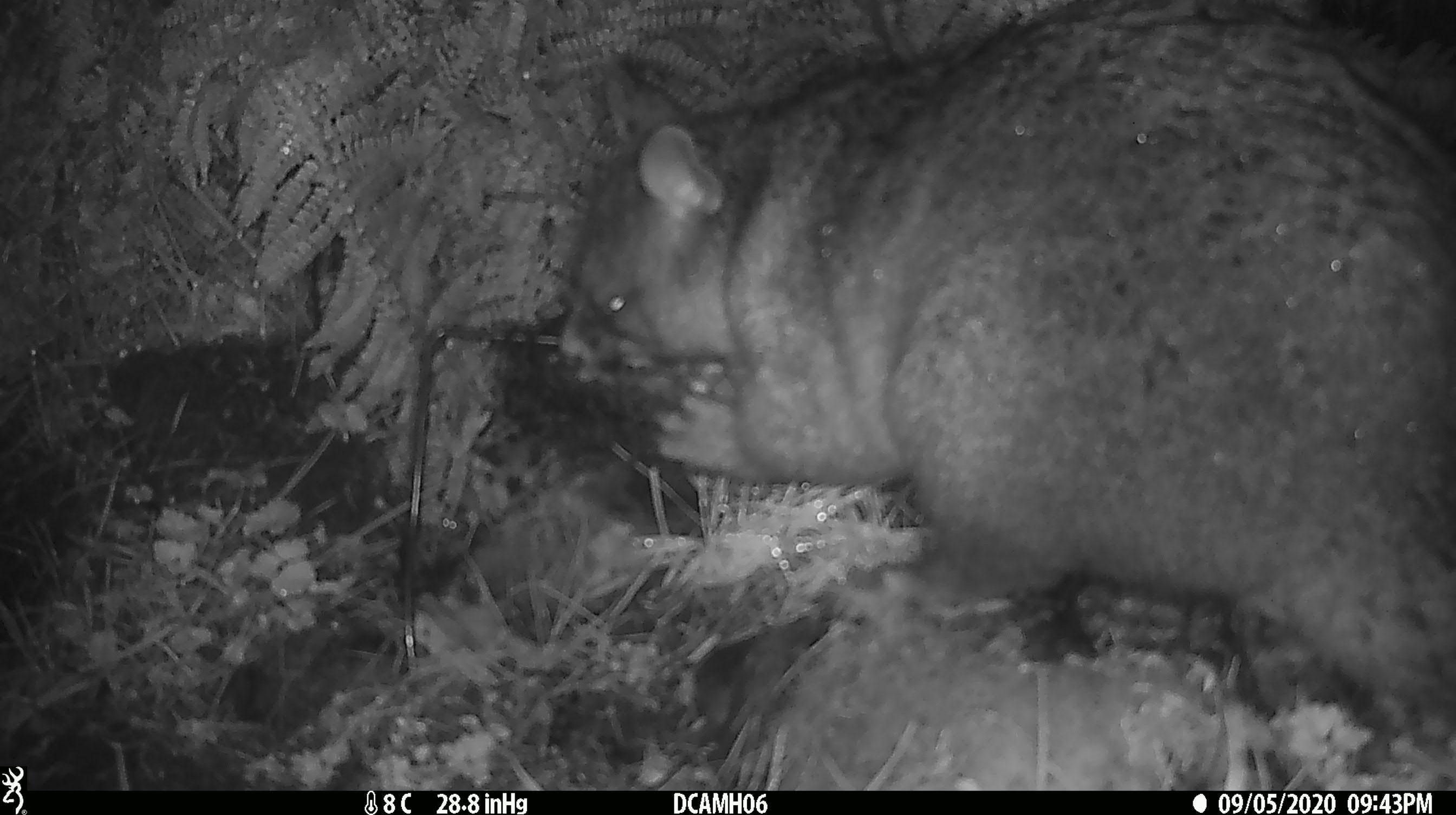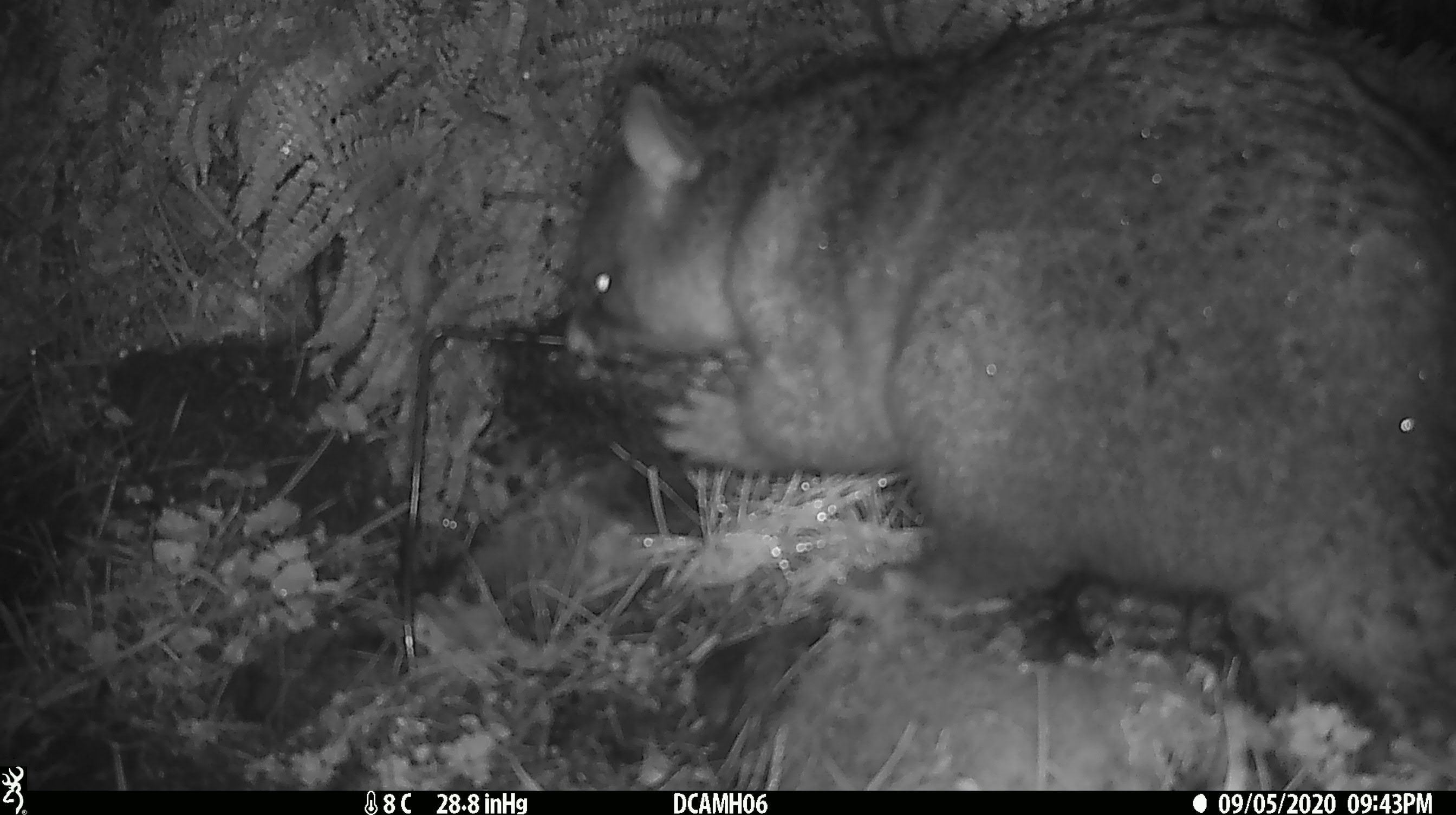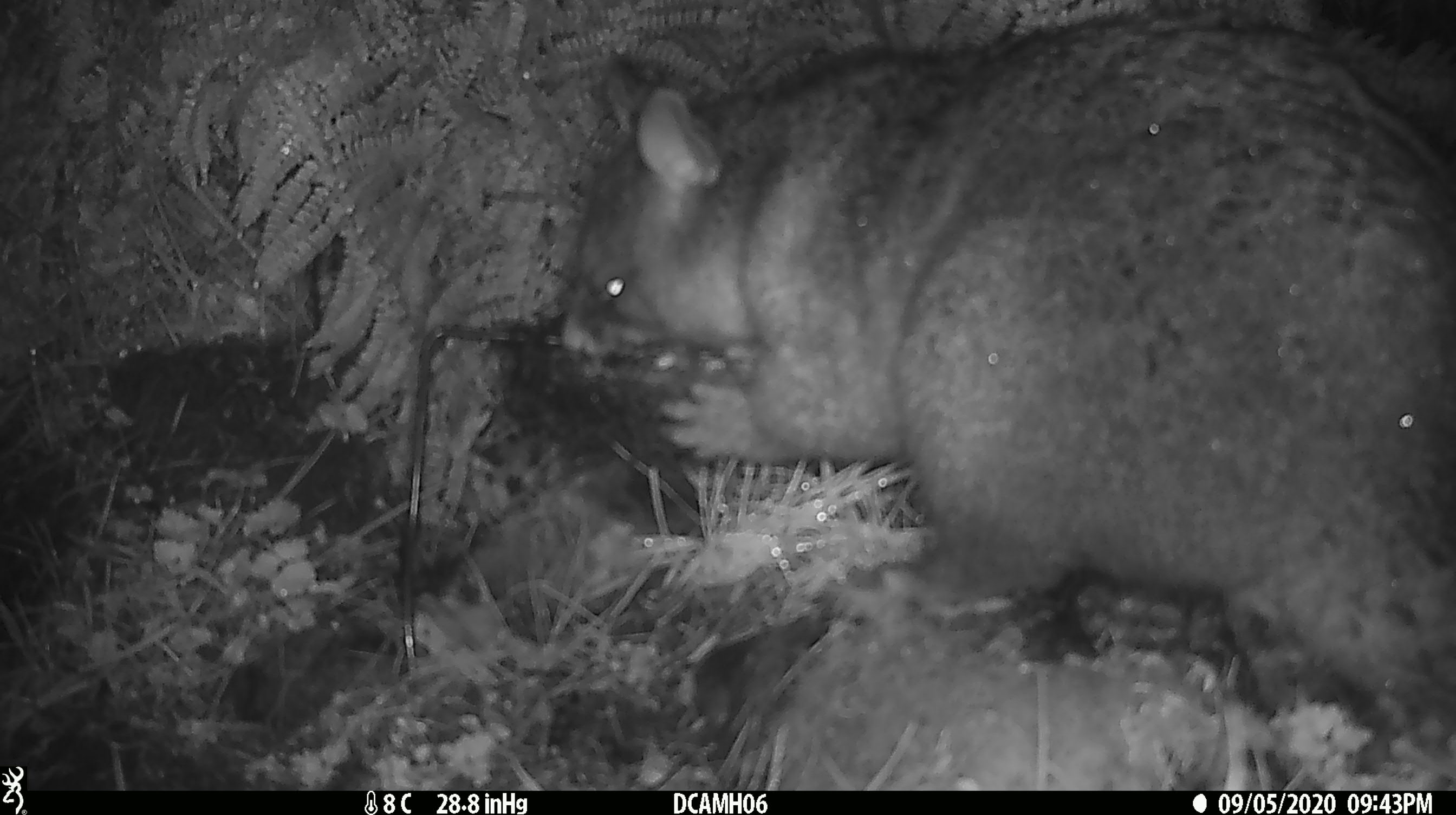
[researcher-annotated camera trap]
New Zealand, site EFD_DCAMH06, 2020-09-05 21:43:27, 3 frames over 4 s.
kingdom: Animalia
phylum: Chordata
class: Mammalia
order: Diprotodontia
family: Phalangeridae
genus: Trichosurus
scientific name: Trichosurus vulpecula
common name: common brushtail possum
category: possum